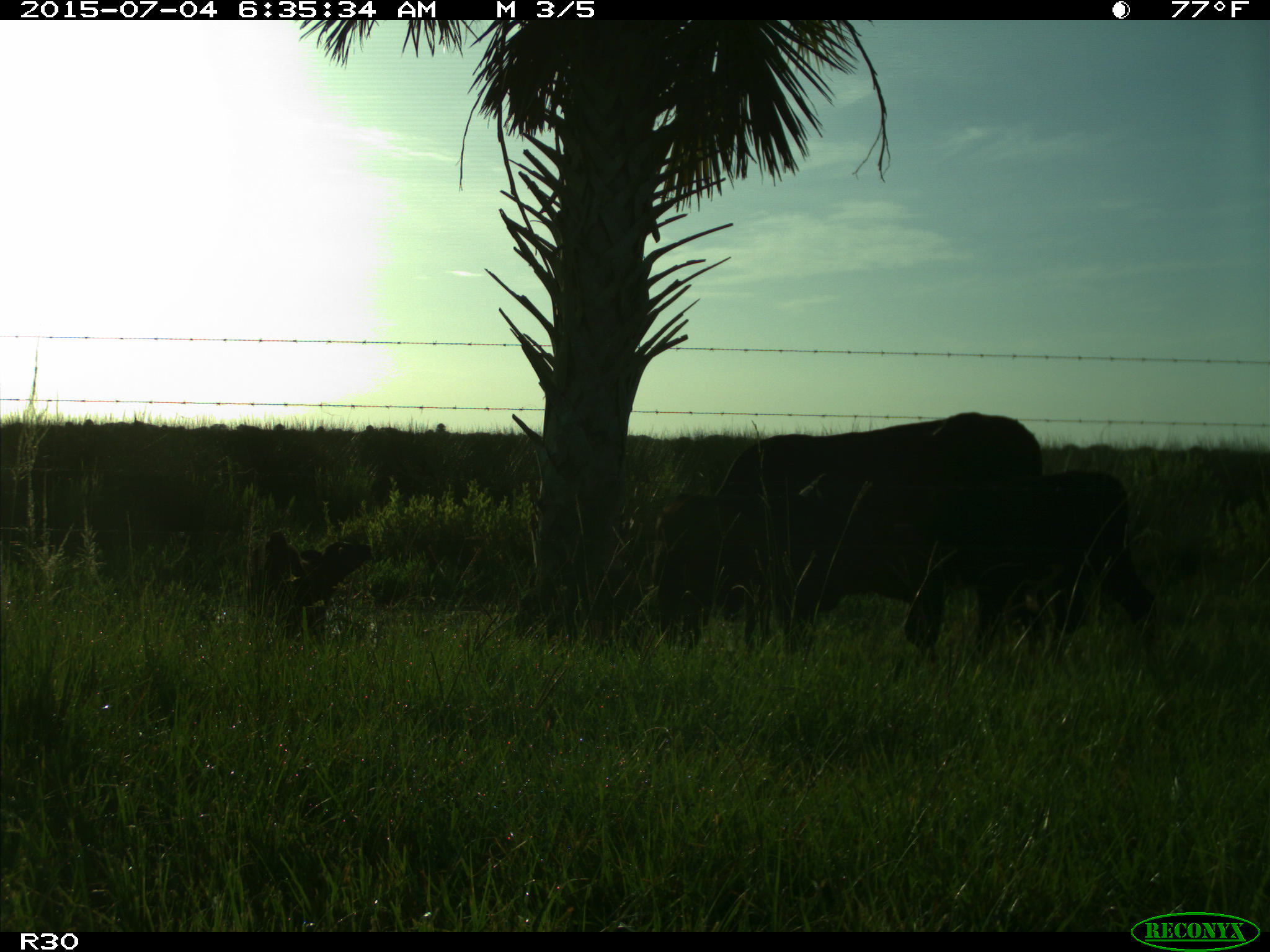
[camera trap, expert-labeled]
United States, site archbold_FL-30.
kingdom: Animalia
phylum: Chordata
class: Mammalia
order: Artiodactyla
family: Bovidae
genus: Bos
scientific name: Bos taurus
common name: domestic cow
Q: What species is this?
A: Bos taurus (domestic cow).